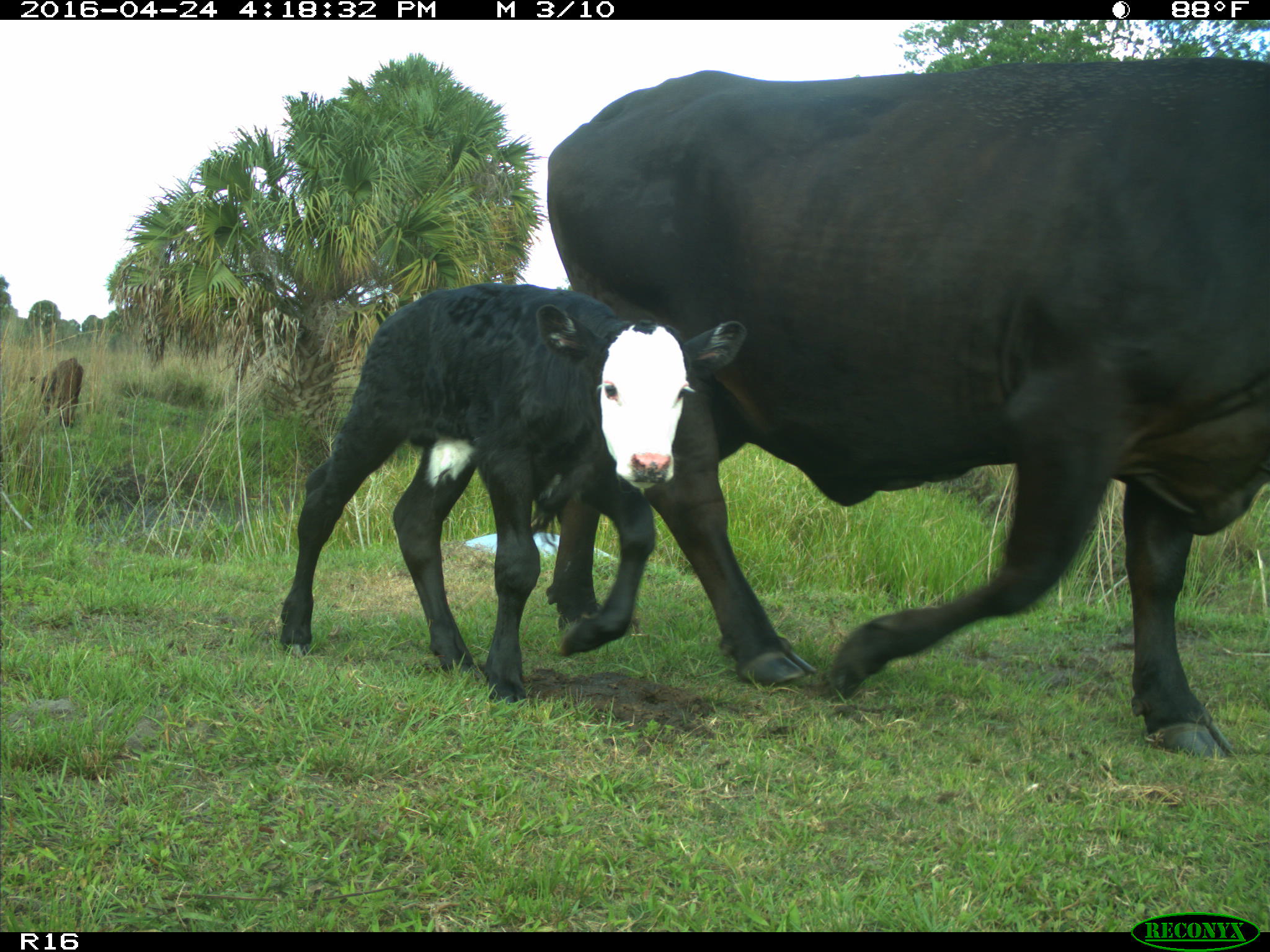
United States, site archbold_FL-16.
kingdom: Animalia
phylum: Chordata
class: Mammalia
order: Artiodactyla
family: Bovidae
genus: Bos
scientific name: Bos taurus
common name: domestic cow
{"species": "Bos taurus (domestic cow)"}